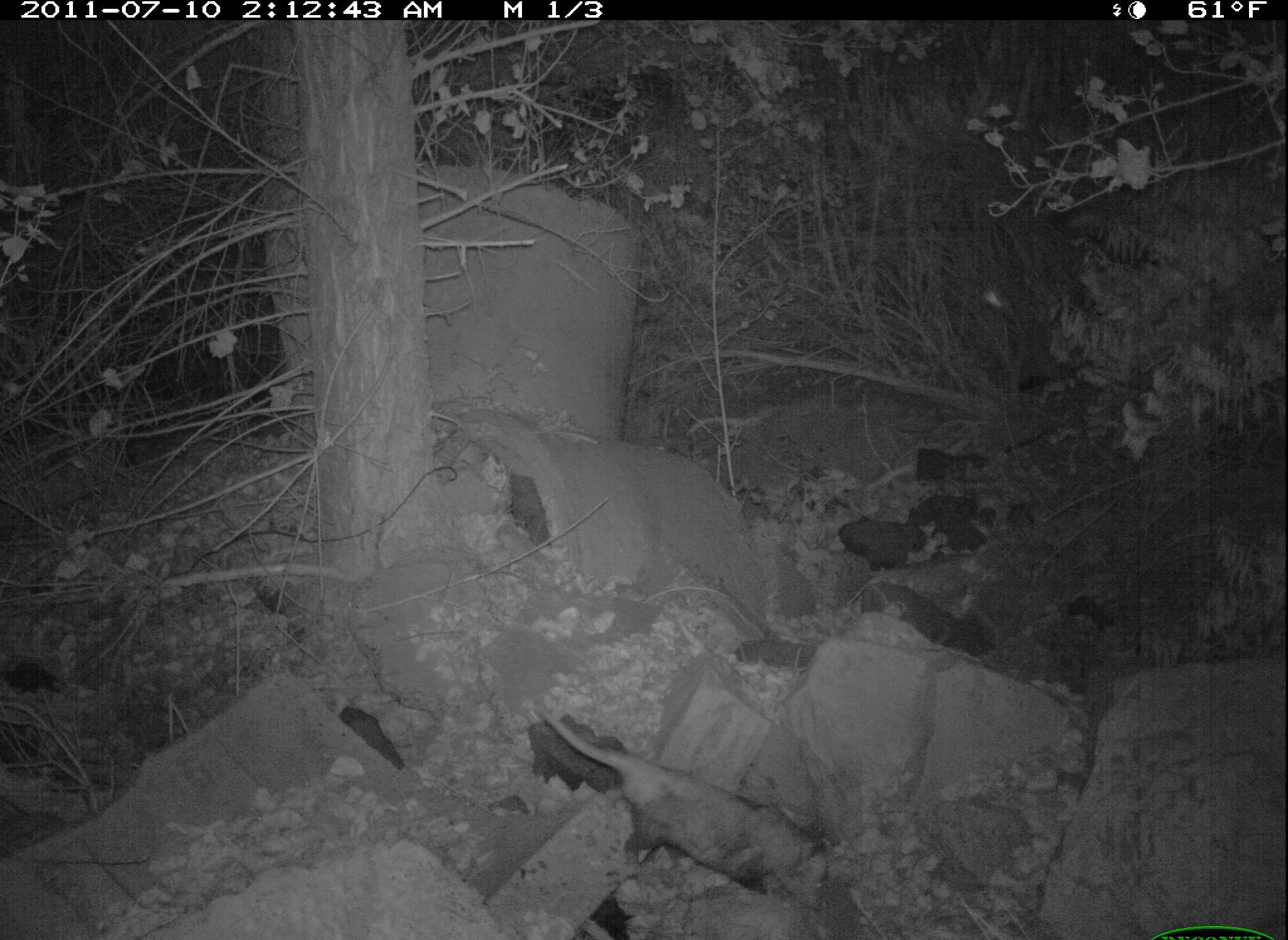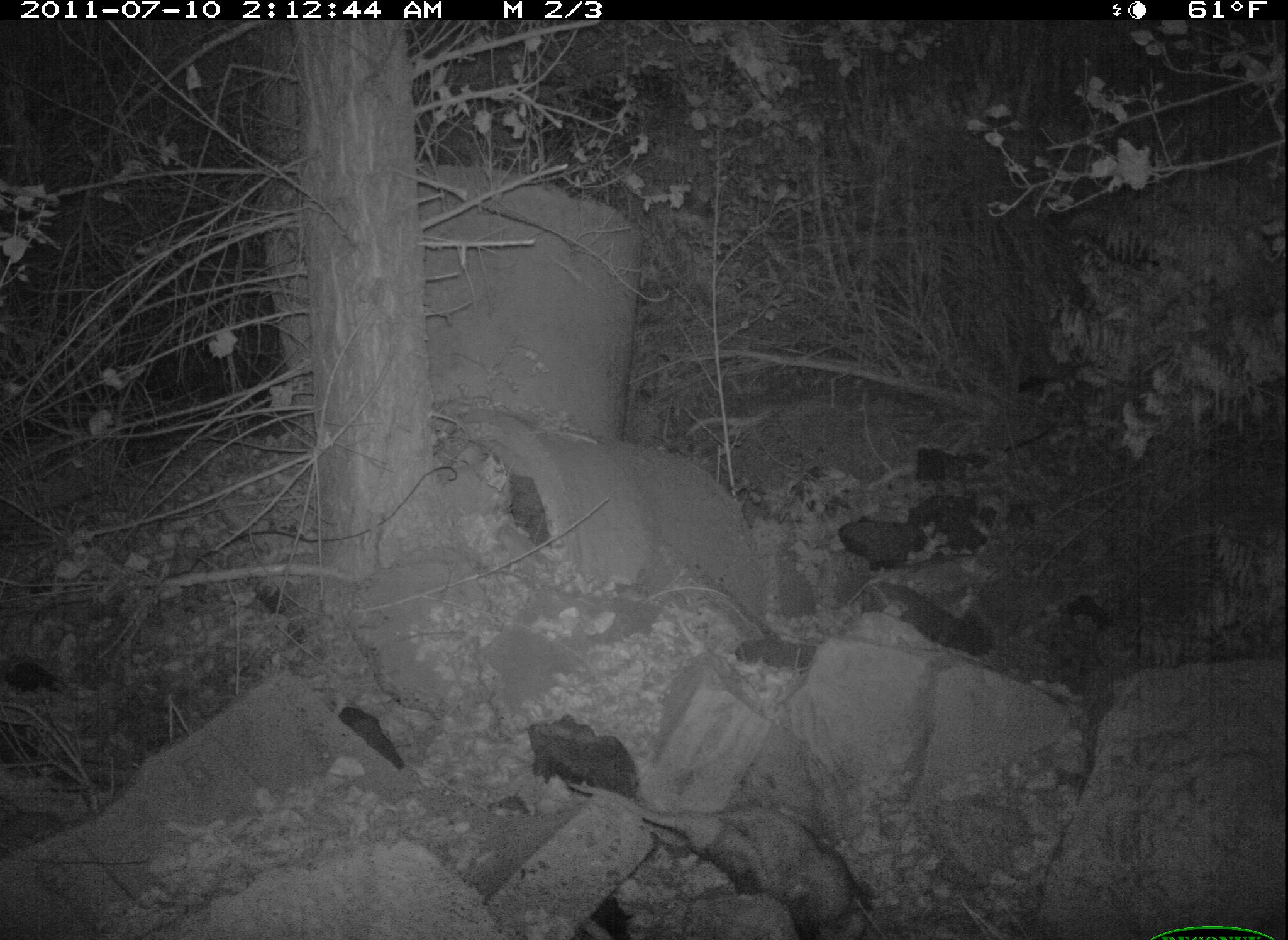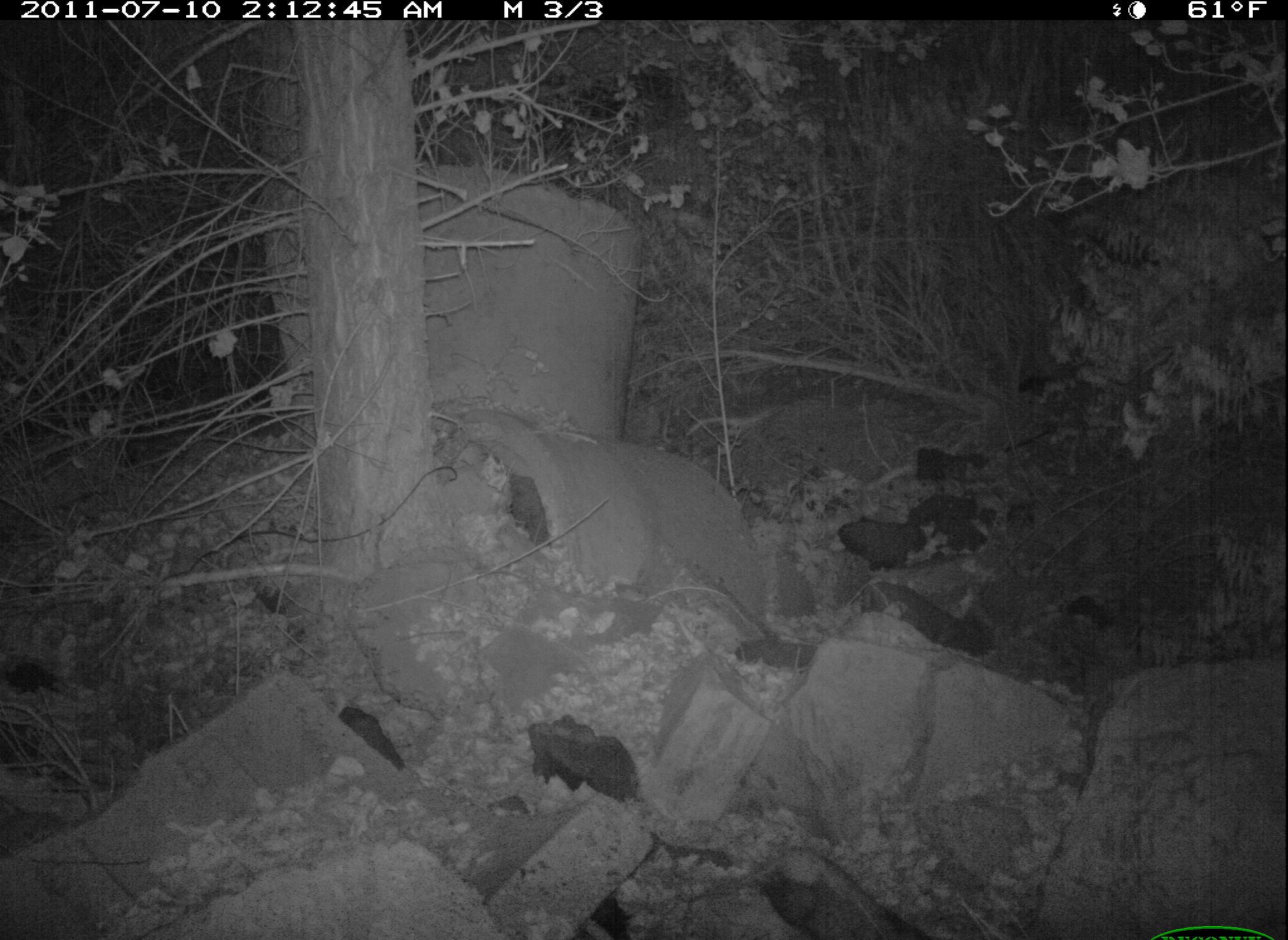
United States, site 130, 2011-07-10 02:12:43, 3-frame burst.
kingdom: Animalia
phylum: Chordata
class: Mammalia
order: Didelphimorphia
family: Didelphidae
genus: Didelphis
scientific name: Didelphis virginiana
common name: virginia opossum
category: opossum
Opossum (virginia opossum) (Didelphis virginiana).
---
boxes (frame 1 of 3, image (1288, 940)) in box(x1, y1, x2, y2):
opossum: box(525, 694, 865, 918)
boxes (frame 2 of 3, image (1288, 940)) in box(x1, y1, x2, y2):
opossum: box(565, 773, 887, 940)